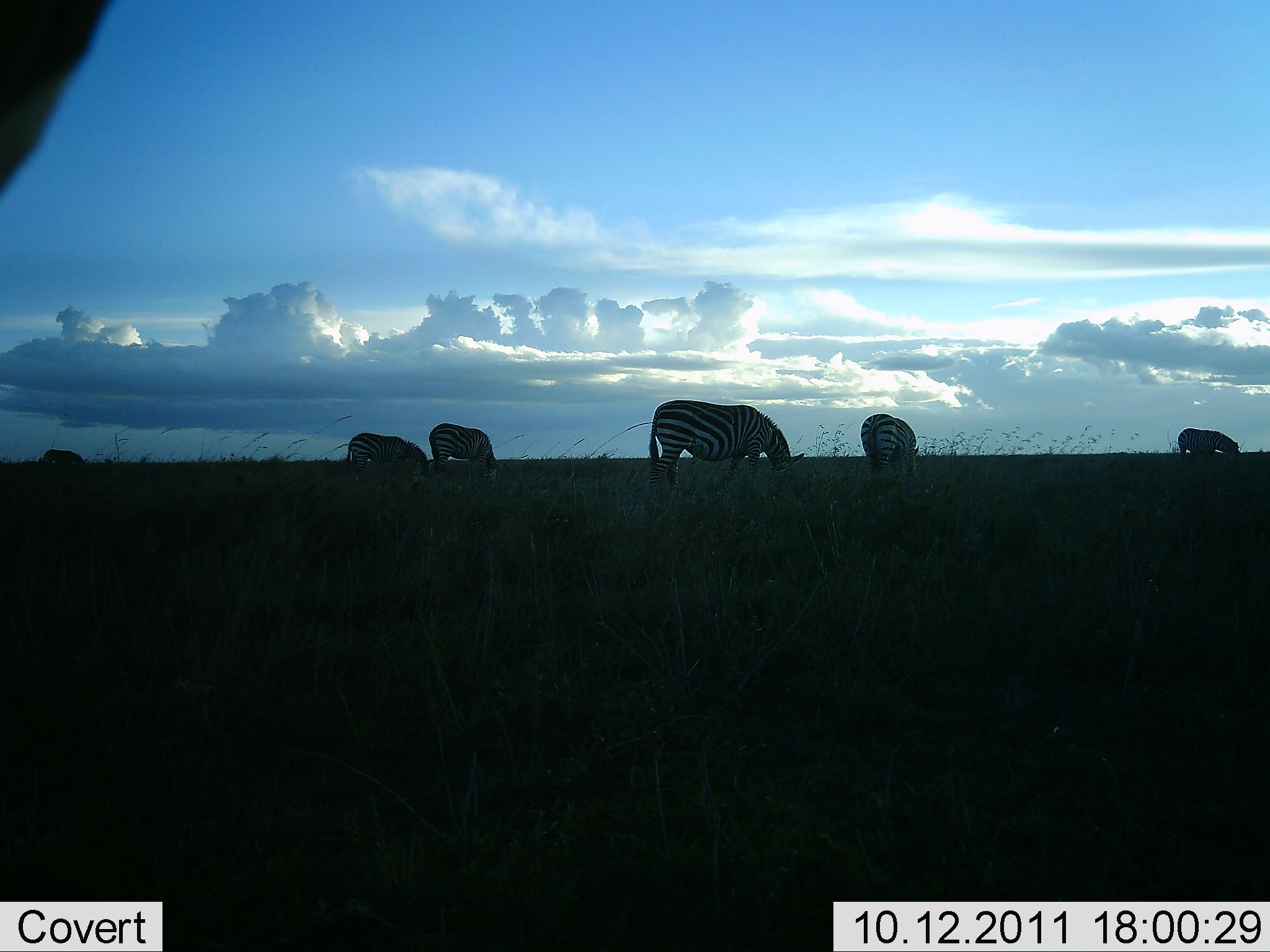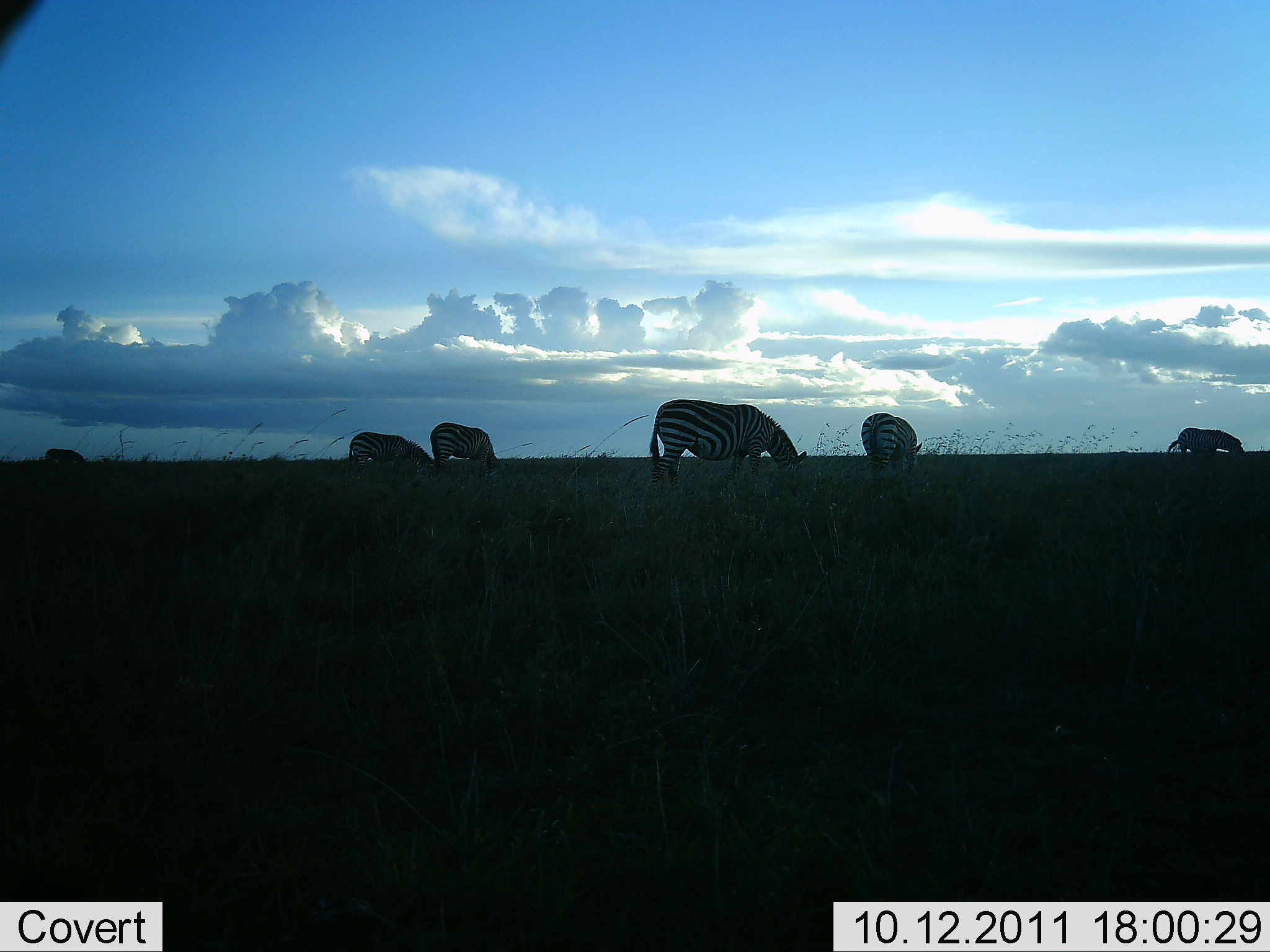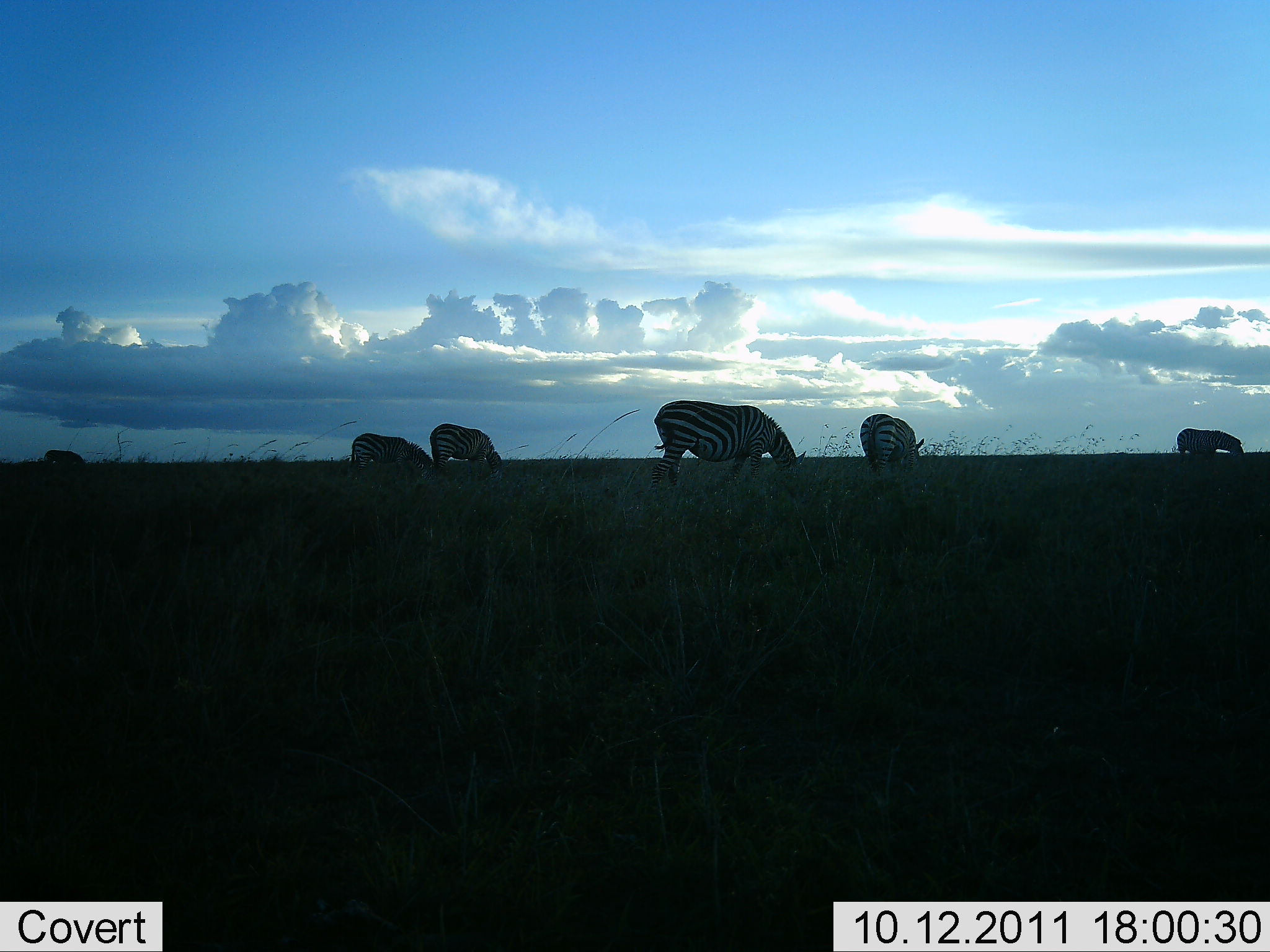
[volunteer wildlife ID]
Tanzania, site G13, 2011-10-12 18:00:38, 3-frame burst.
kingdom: Animalia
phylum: Chordata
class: Mammalia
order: Perissodactyla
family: Equidae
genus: Equus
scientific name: Equus quagga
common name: plains zebra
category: zebra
Zebra (plains zebra) (Equus quagga), count 6. Behavior (volunteer vote fractions): standing 31%, resting 0%, moving 0%, interacting 0%. Young present (vote fraction): 0%. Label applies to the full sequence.